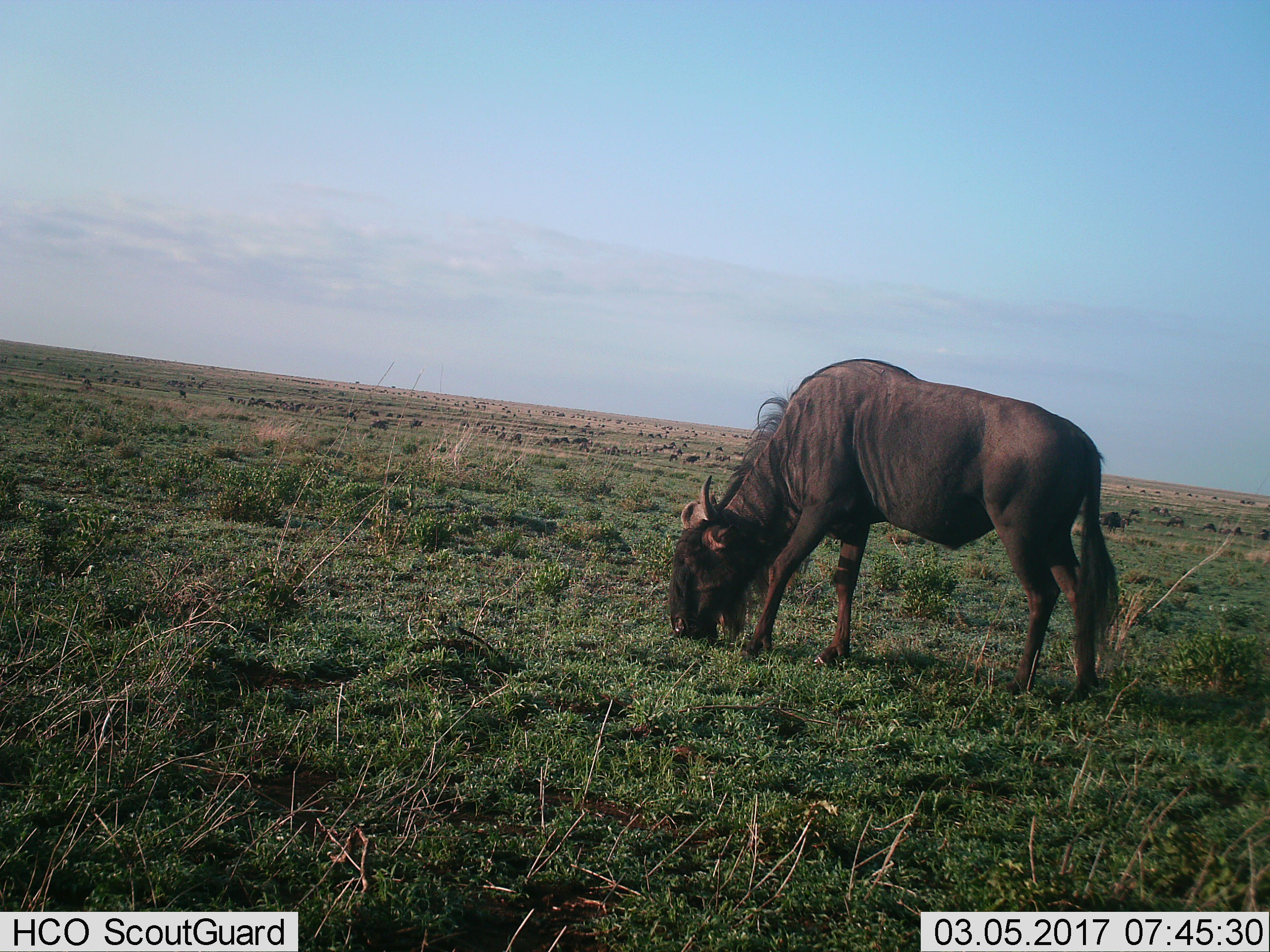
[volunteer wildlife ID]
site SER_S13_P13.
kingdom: Animalia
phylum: Chordata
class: Mammalia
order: Artiodactyla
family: Bovidae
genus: Connochaetes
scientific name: Connochaetes taurinus taurinus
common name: blue wildebeest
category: wildebeestblue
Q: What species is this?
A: Wildebeestblue (blue wildebeest) (Connochaetes taurinus taurinus).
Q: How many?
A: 1.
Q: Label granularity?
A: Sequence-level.